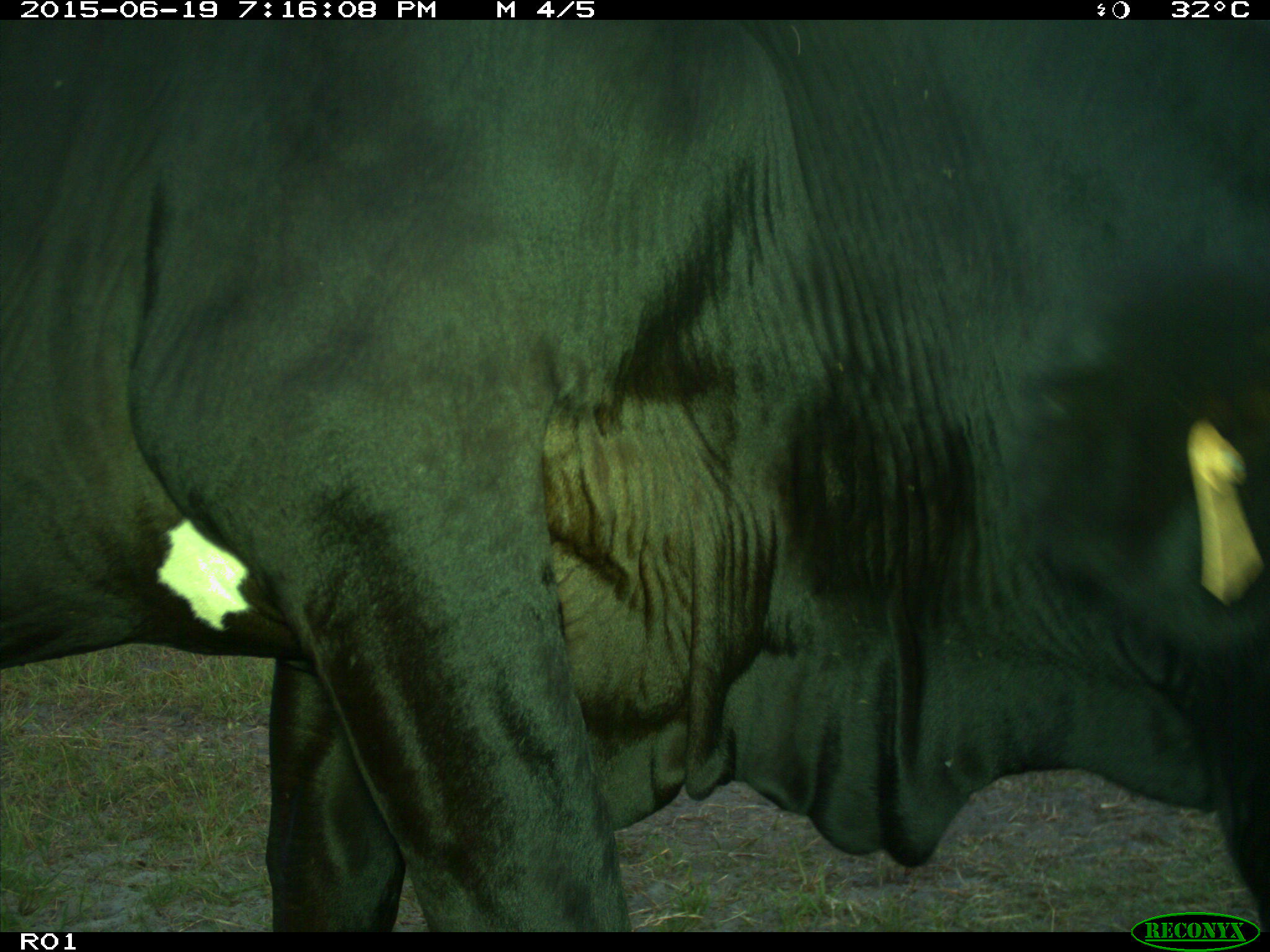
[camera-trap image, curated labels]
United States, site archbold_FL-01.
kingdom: Animalia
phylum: Chordata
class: Mammalia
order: Artiodactyla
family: Bovidae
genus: Bos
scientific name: Bos taurus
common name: domestic cow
Bos taurus (domestic cow).